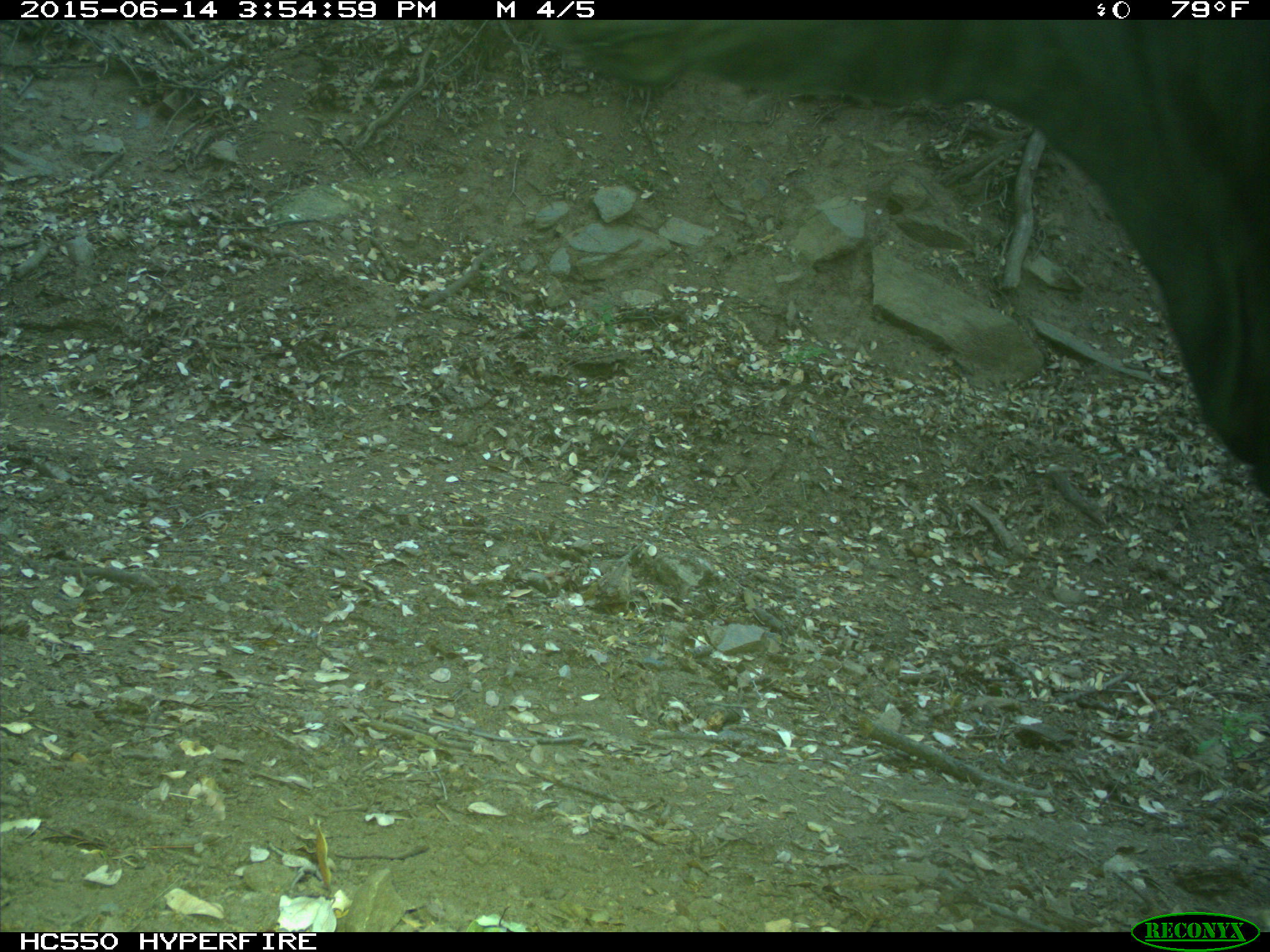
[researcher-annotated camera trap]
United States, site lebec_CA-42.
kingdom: Animalia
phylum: Chordata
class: Mammalia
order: Artiodactyla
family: Bovidae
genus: Bos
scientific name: Bos taurus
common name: domestic cow